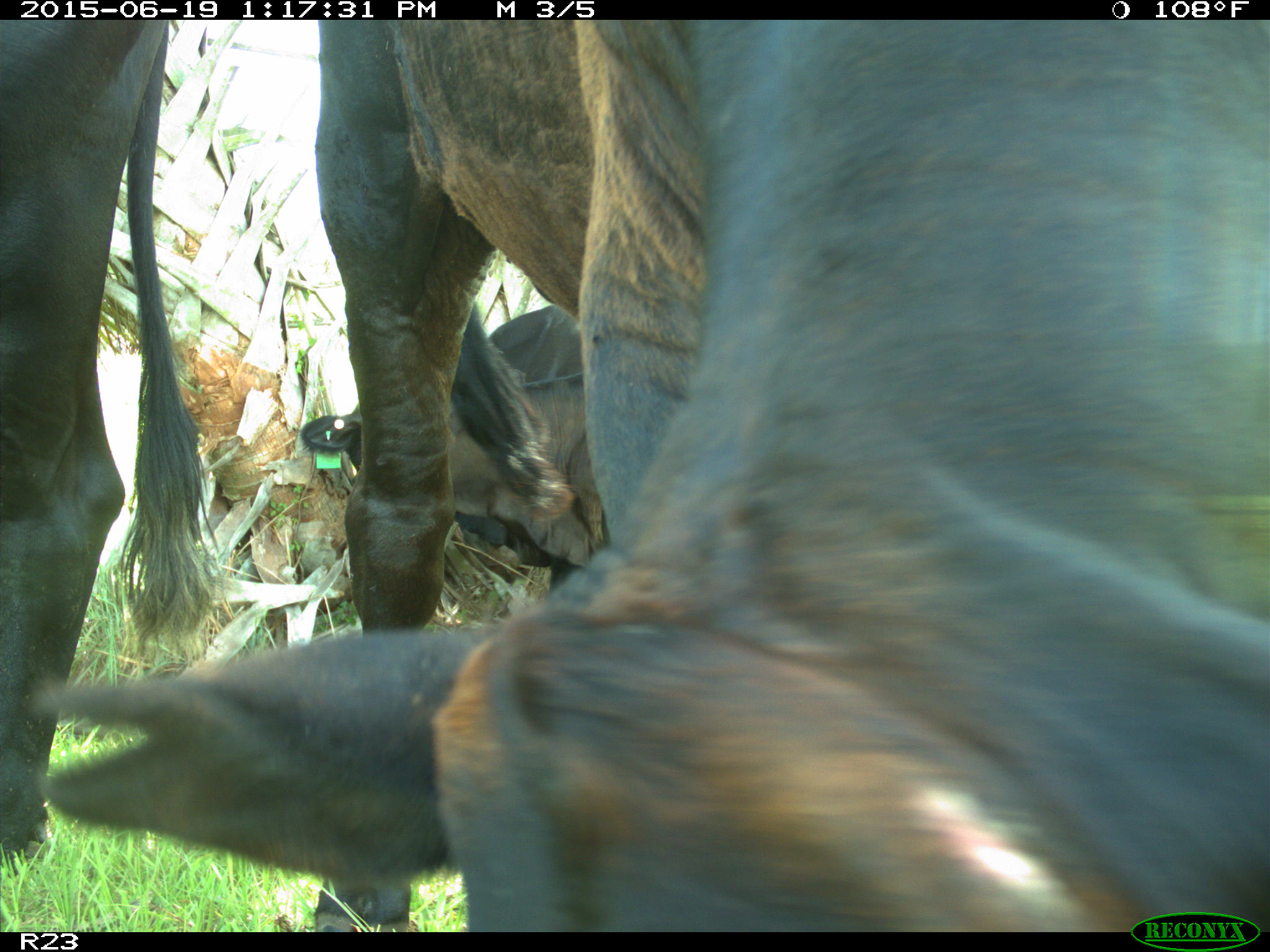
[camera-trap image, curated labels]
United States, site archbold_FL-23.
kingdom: Animalia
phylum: Chordata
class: Aves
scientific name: Aves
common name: birds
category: unidentified bird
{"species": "unidentified bird (birds) (Aves)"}